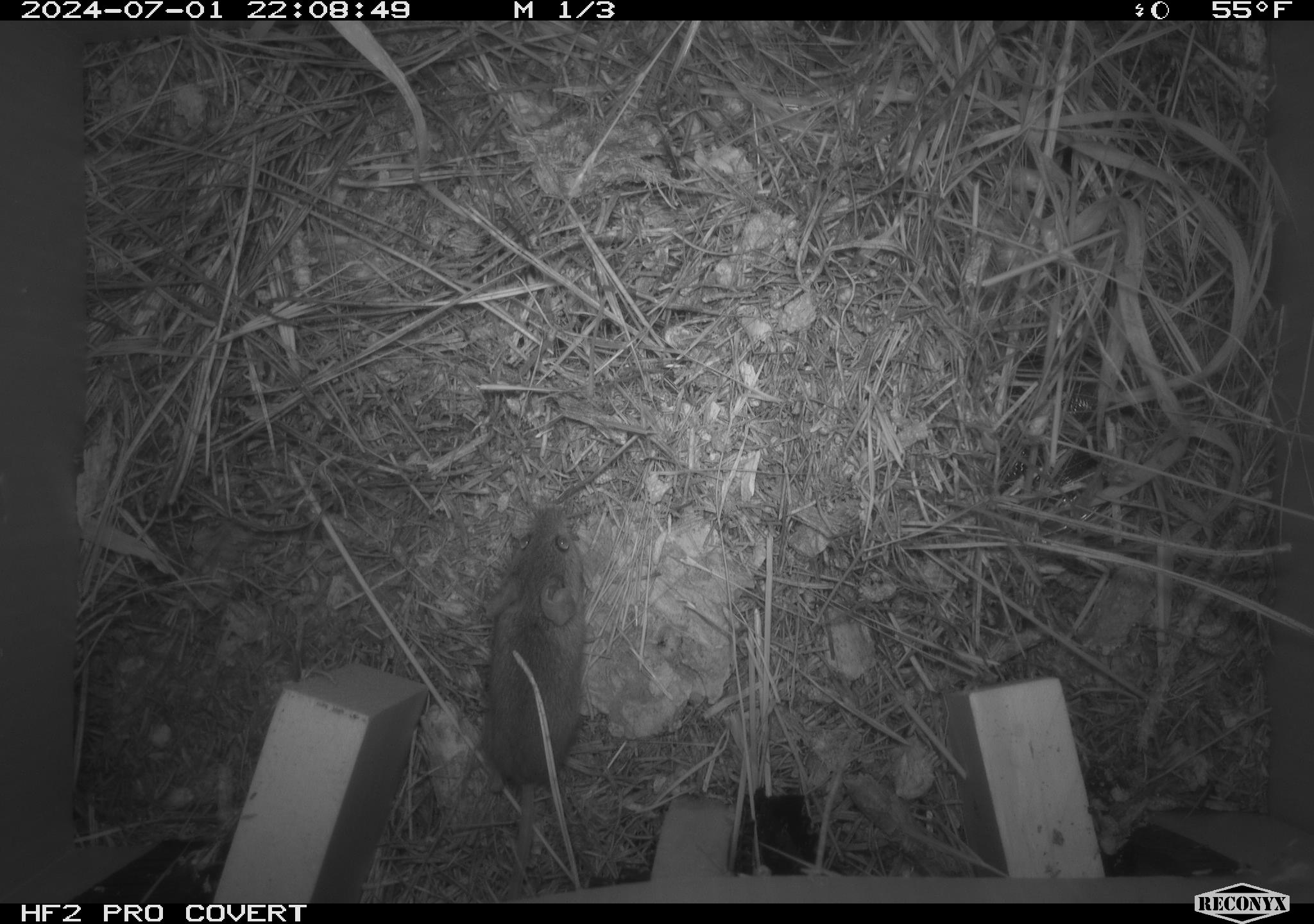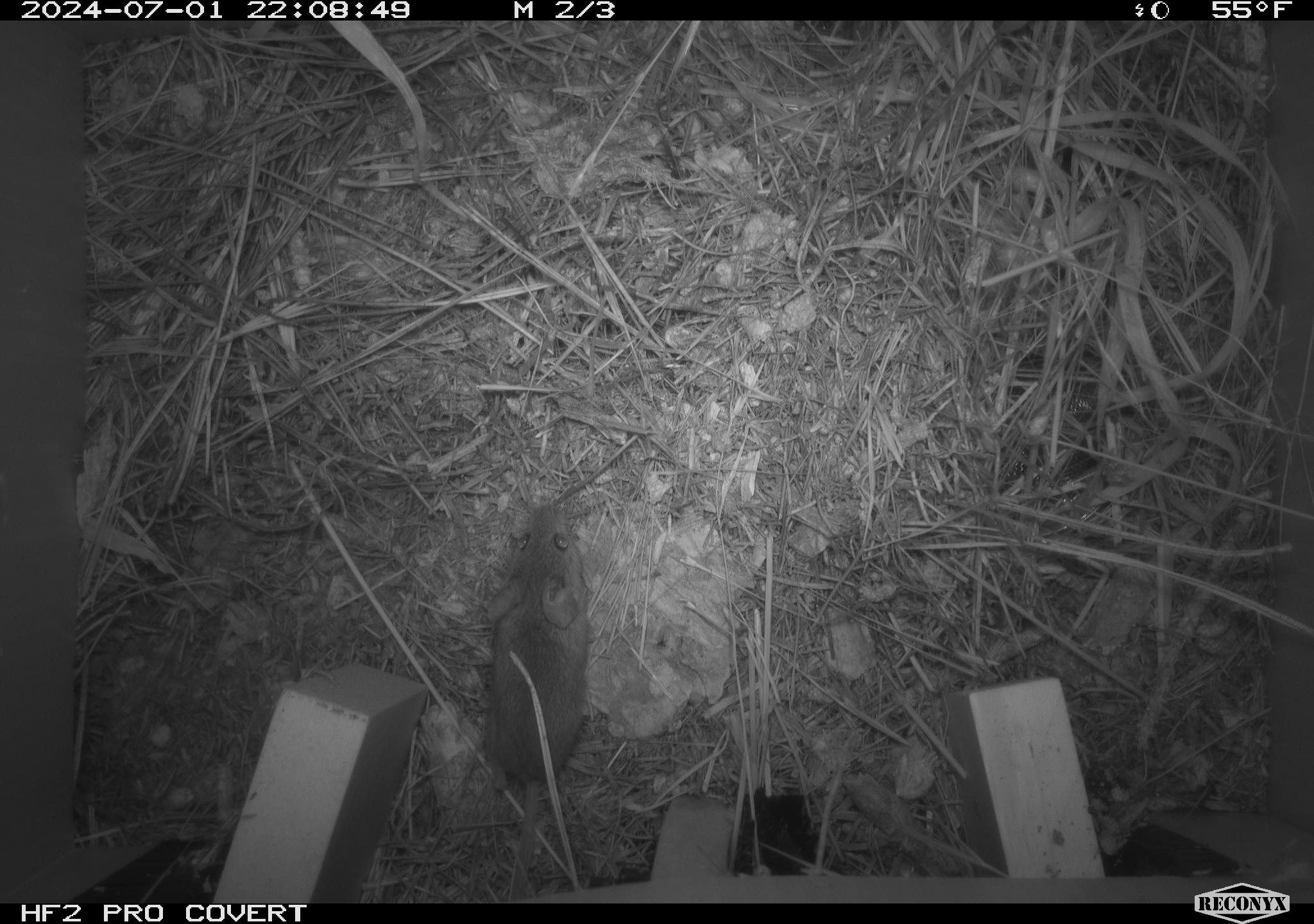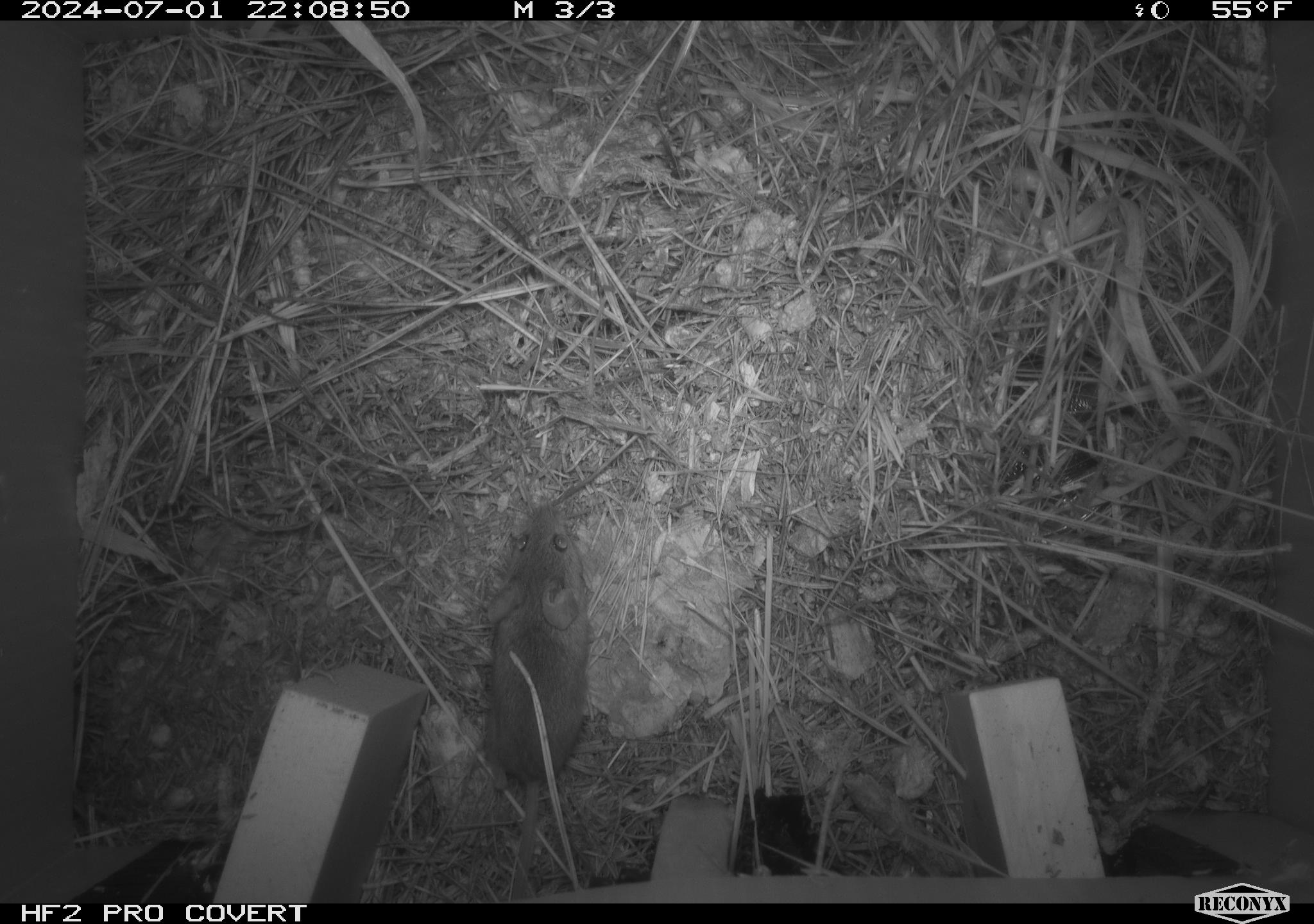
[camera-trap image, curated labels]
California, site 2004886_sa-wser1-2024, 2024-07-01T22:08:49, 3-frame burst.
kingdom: Animalia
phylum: Chordata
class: Mammalia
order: Rodentia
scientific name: Rodentia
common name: mouse species